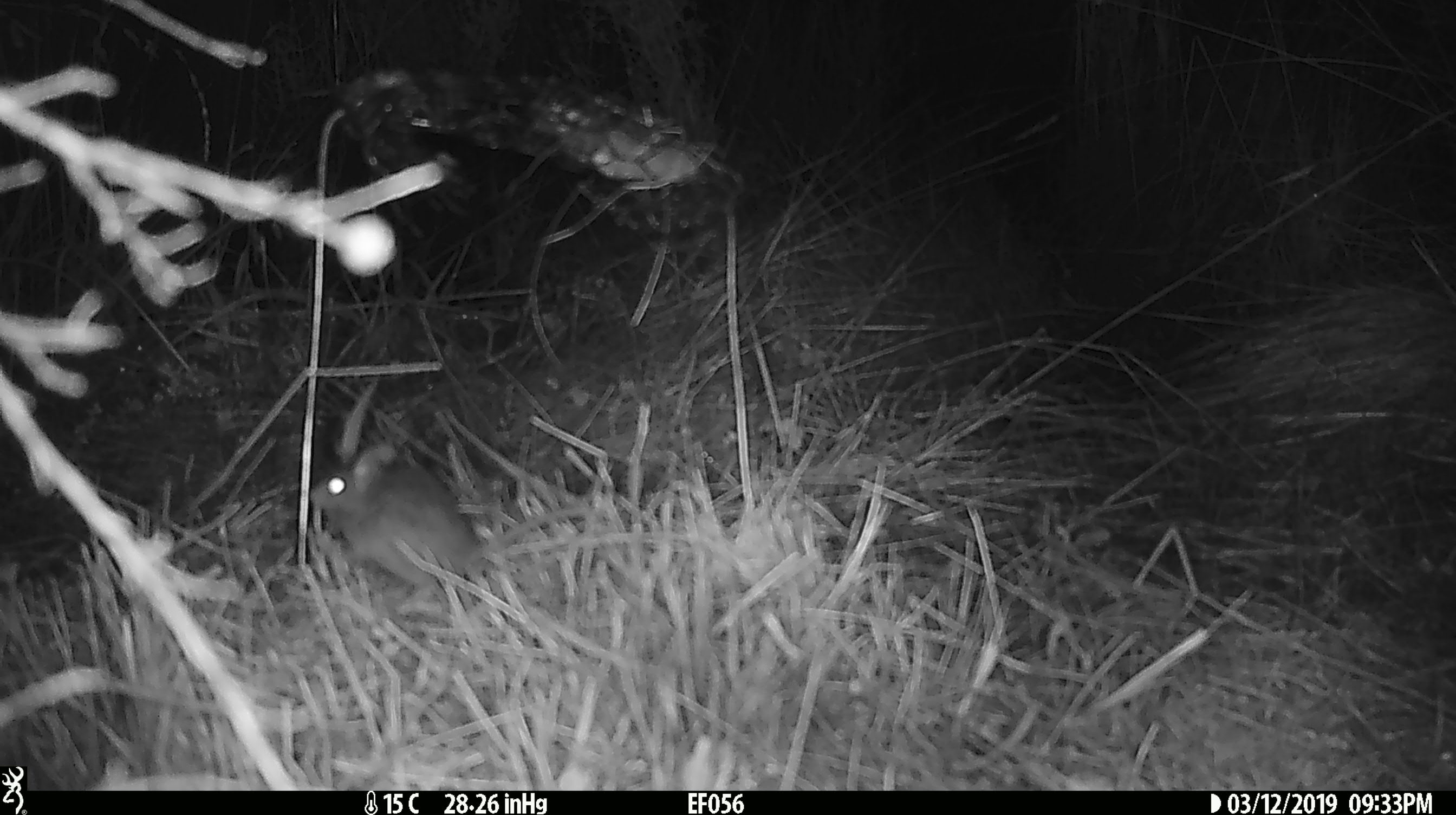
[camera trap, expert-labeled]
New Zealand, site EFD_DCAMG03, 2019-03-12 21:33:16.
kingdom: Animalia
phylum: Chordata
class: Mammalia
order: Rodentia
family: Muridae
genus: Mus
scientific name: Mus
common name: mouse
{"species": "mouse (Mus)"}